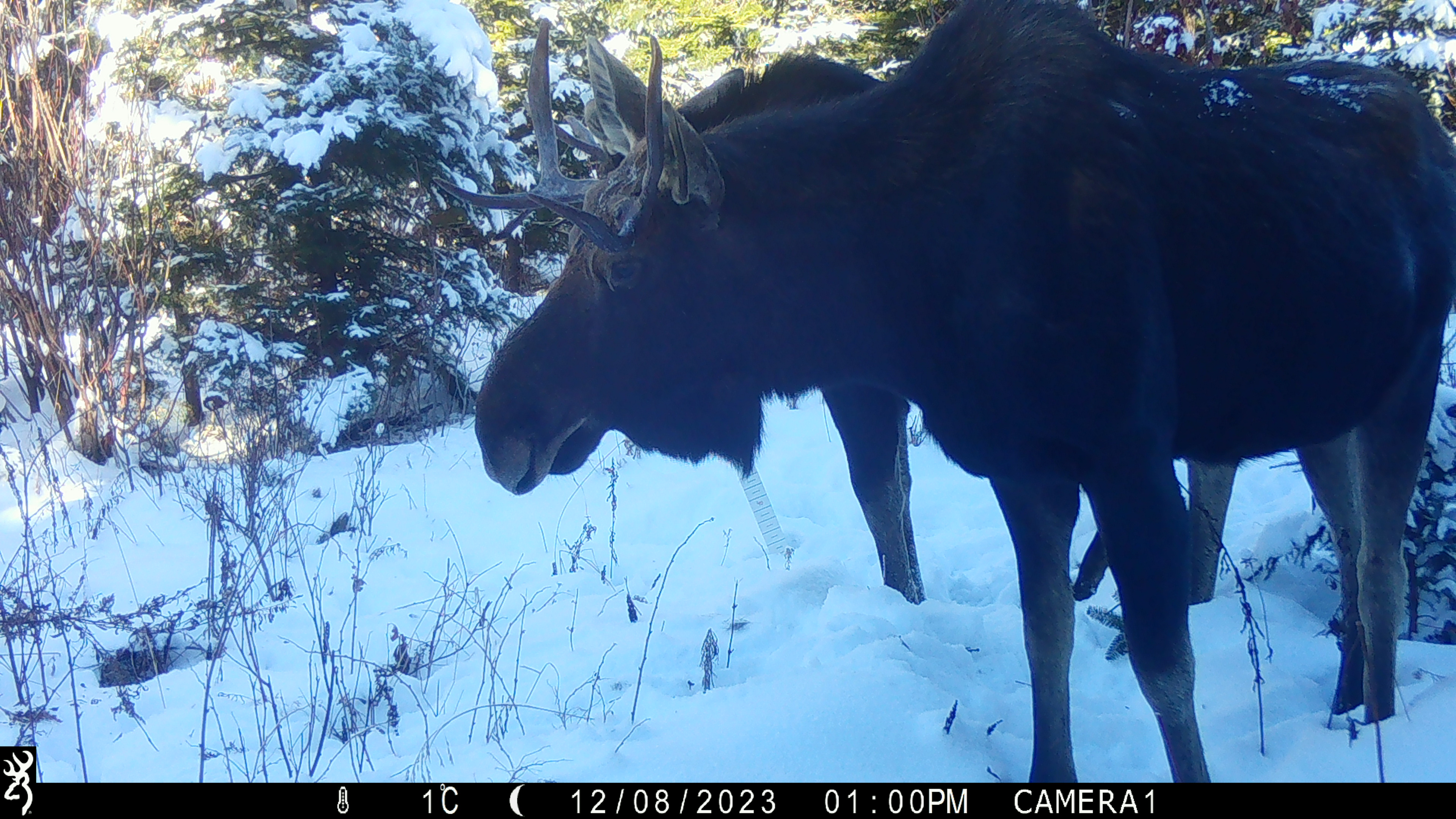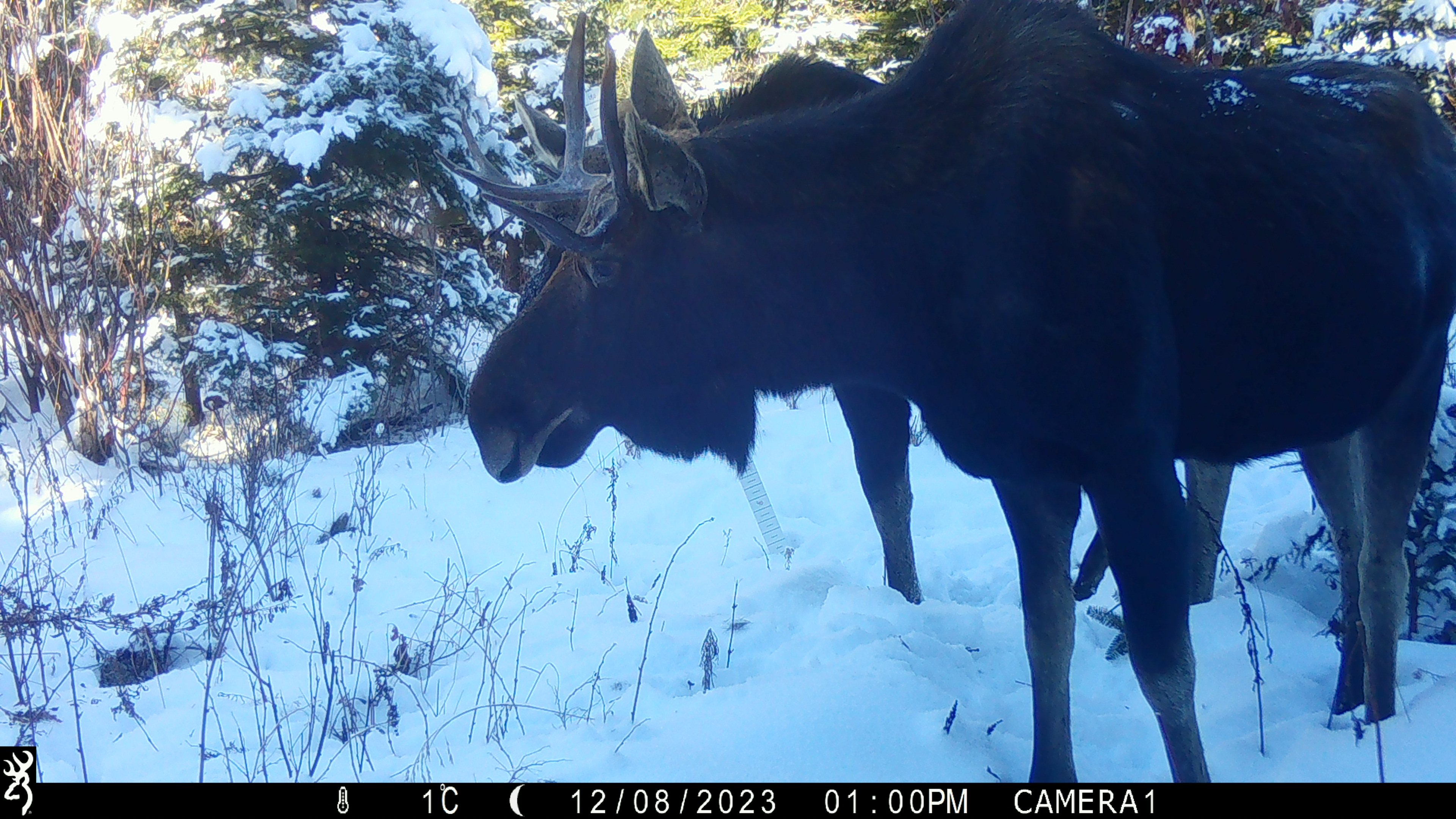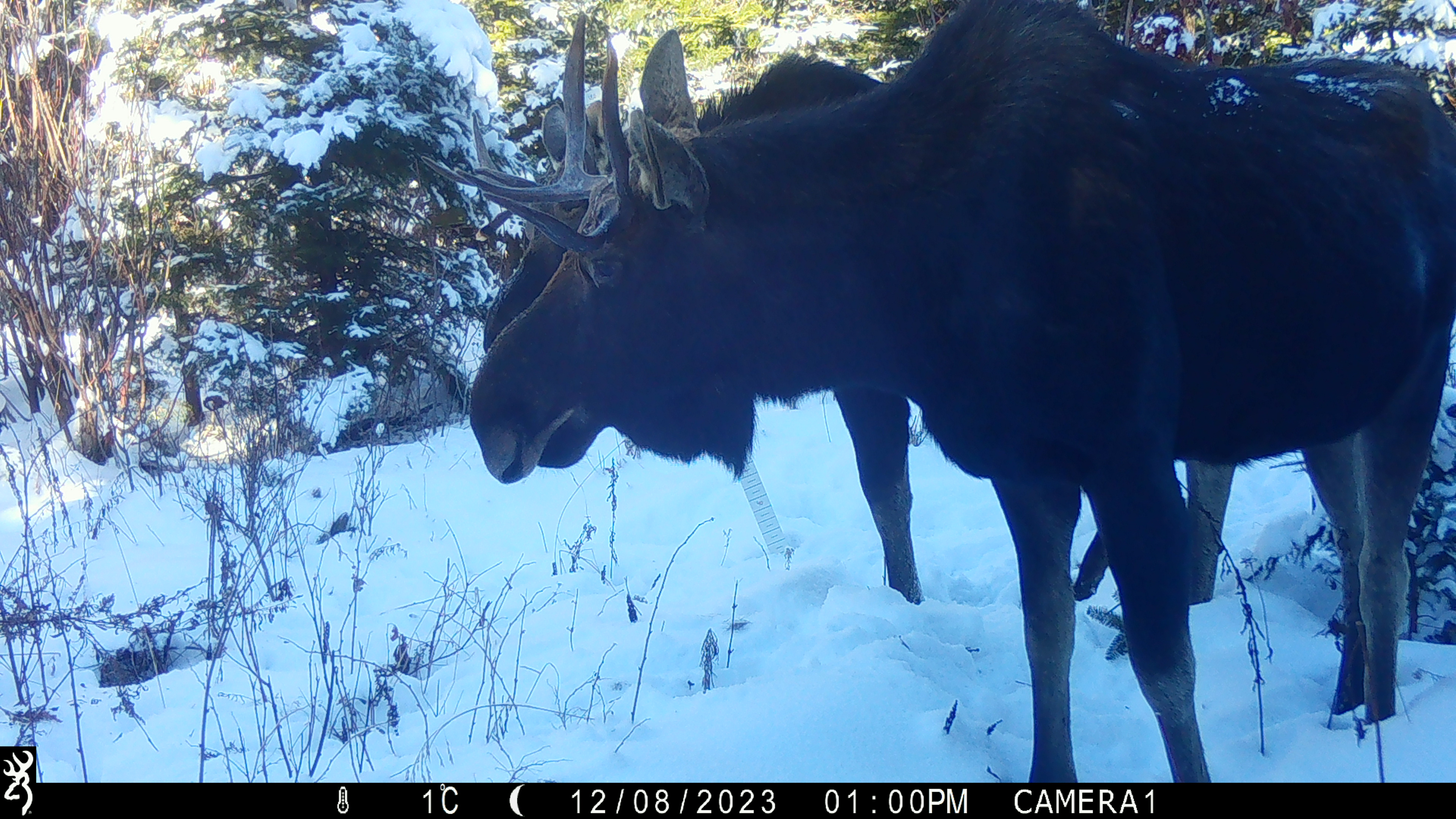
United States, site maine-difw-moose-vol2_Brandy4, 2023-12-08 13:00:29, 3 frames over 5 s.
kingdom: Animalia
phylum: Chordata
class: Mammalia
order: Artiodactyla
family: Cervidae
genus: Alces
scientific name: Alces alces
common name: moose